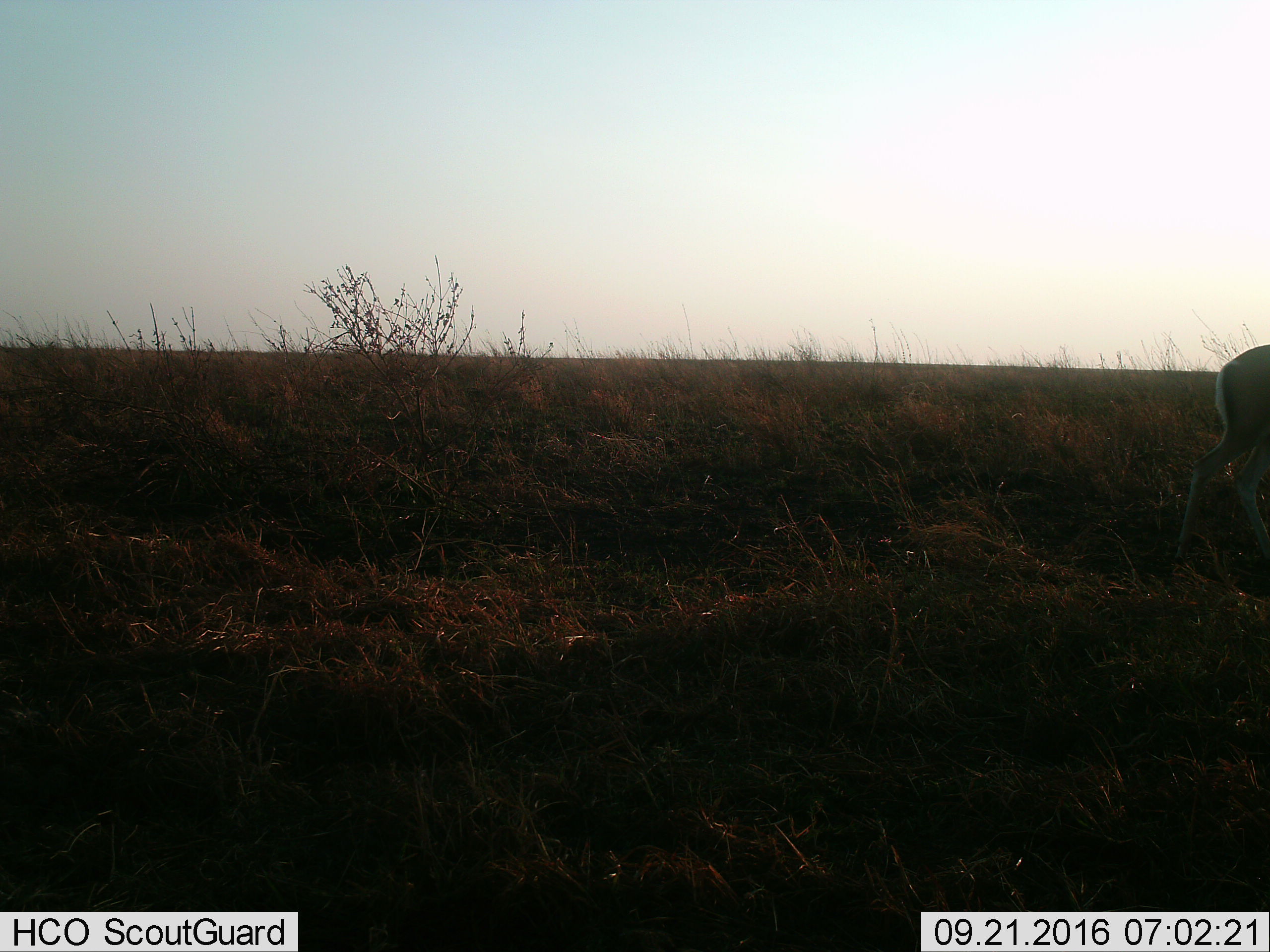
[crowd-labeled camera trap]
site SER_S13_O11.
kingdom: Animalia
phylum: Chordata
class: Mammalia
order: Artiodactyla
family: Bovidae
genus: Eudorcas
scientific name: Eudorcas thomsonii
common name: thomson's gazelle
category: gazellethomsons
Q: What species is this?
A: Gazellethomsons (thomson's gazelle) (Eudorcas thomsonii).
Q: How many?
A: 1.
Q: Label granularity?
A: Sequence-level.